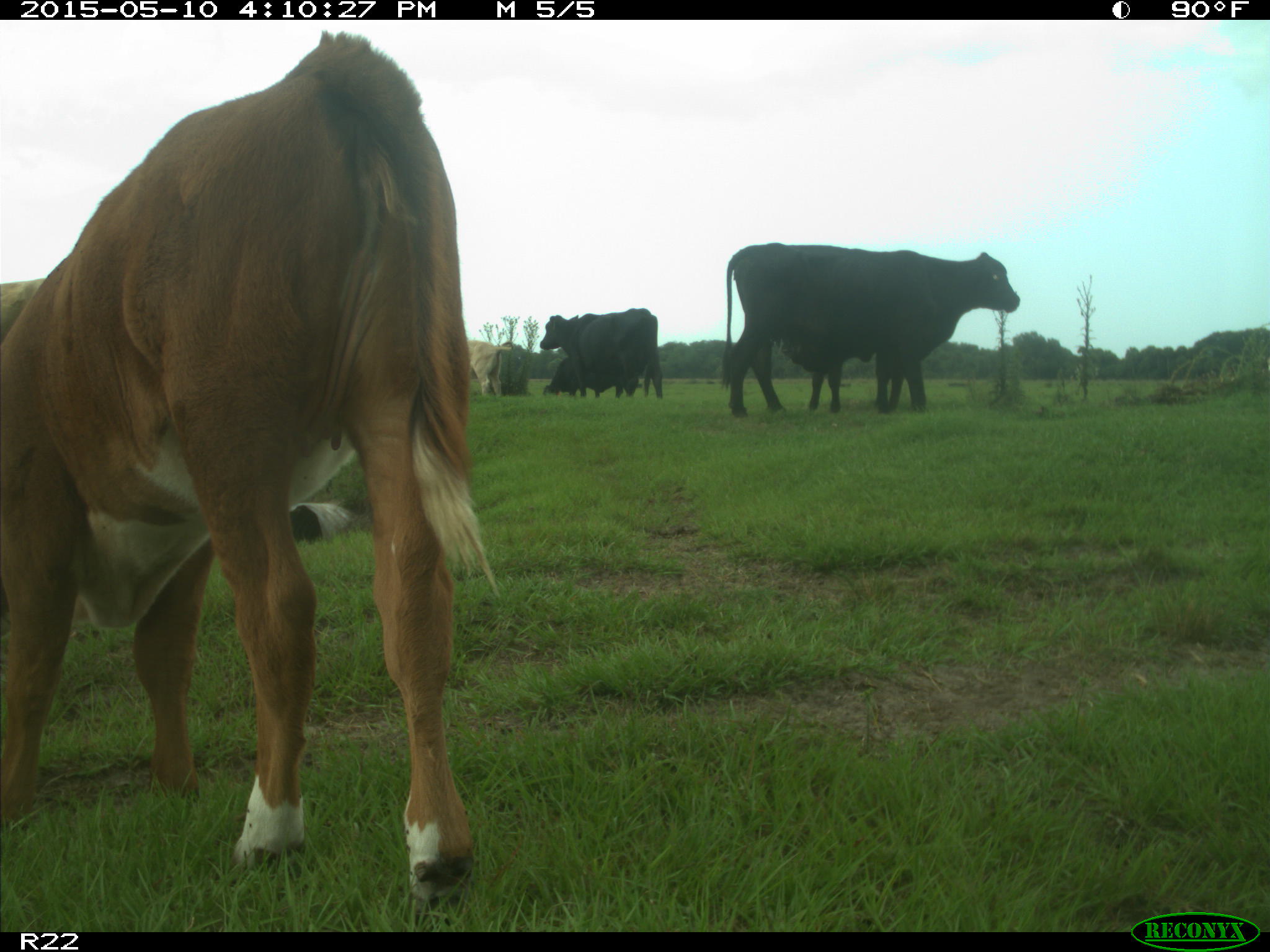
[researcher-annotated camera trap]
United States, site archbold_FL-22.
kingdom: Animalia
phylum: Chordata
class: Mammalia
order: Artiodactyla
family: Bovidae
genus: Bos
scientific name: Bos taurus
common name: domestic cow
Bos taurus (domestic cow).